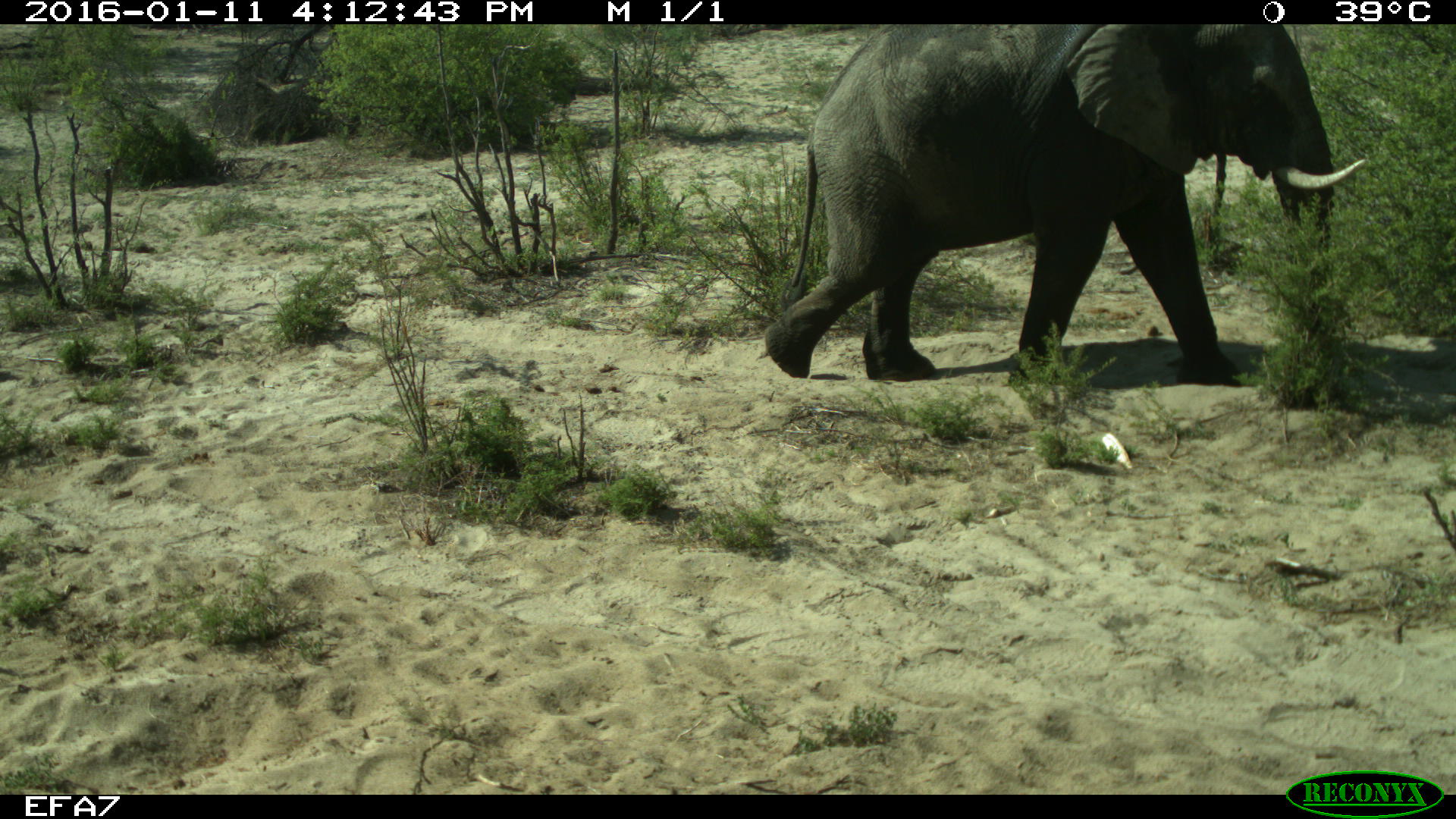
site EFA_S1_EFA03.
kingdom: Animalia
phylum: Chordata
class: Mammalia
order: Proboscidea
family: Elephantidae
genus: Loxodonta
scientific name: Loxodonta africana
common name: african bush elephant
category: elephant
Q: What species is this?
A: Elephant (african bush elephant) (Loxodonta africana).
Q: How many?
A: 1.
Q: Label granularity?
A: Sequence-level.